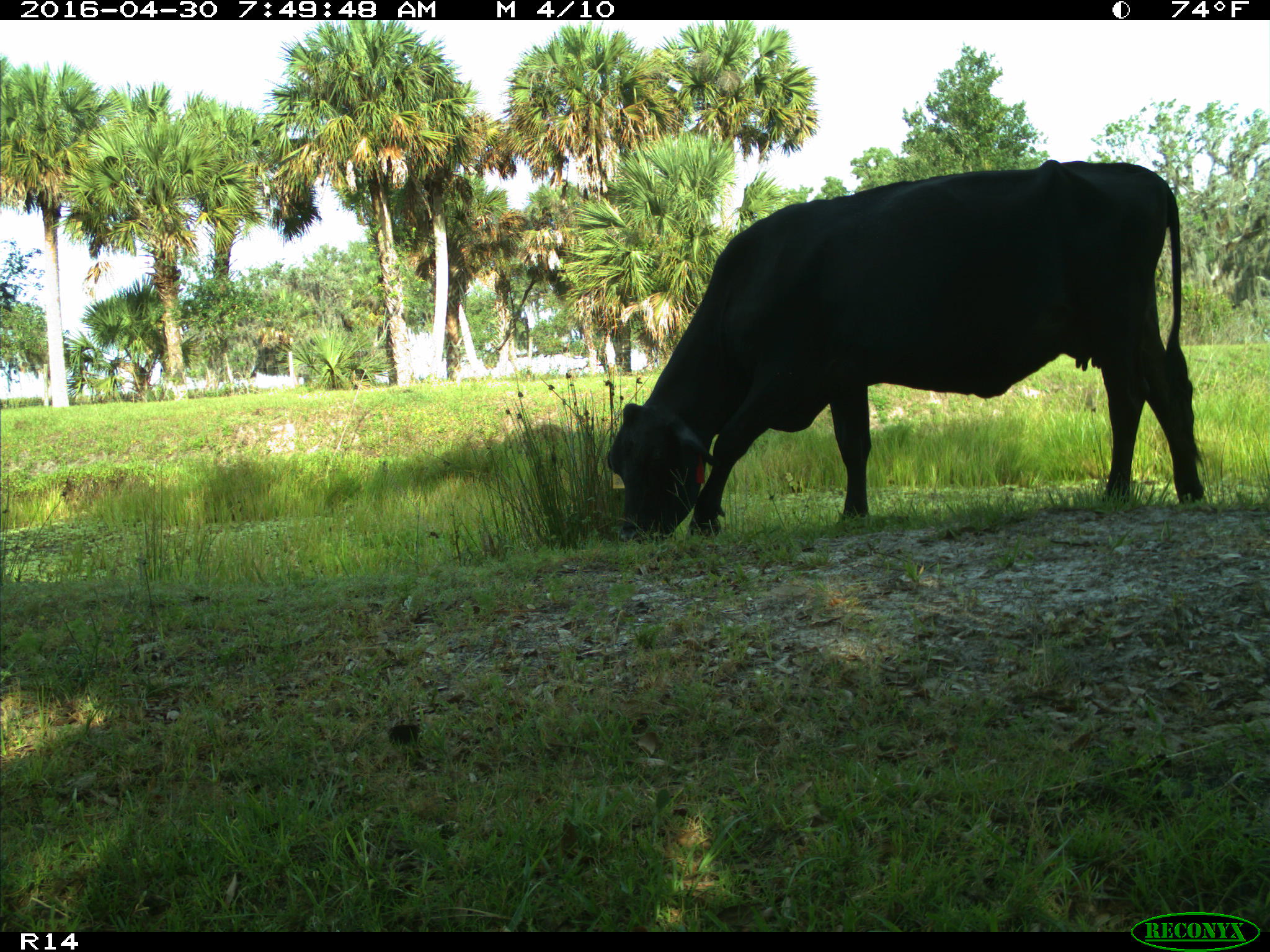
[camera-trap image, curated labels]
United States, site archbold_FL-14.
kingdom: Animalia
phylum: Chordata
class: Mammalia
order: Artiodactyla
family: Bovidae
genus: Bos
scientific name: Bos taurus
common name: domestic cow